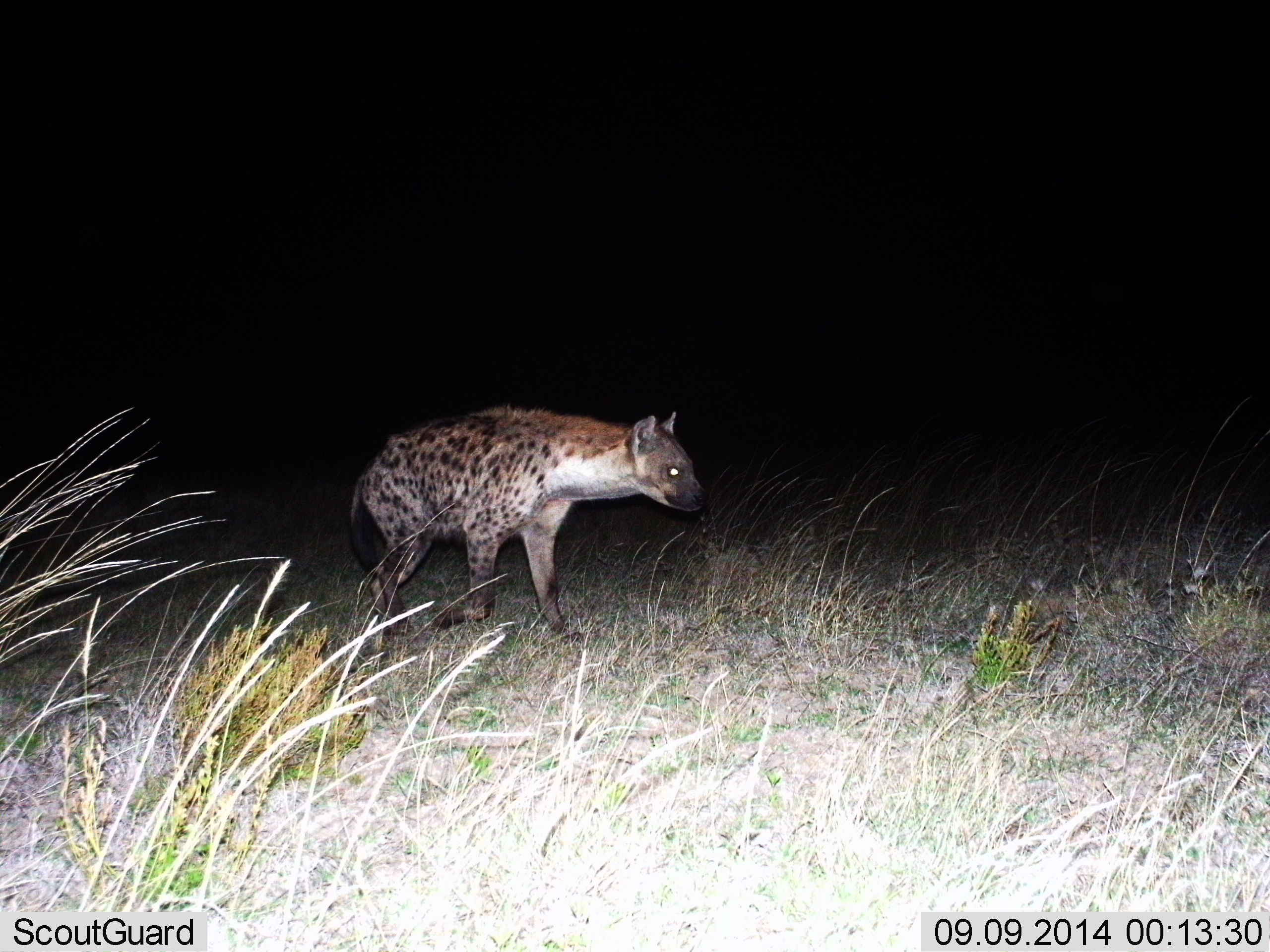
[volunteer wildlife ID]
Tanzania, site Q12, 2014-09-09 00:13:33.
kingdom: Animalia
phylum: Chordata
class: Mammalia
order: Carnivora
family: Hyaenidae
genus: Crocuta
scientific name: Crocuta crocuta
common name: spotted hyena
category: hyenaspotted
Hyenaspotted (spotted hyena) (Crocuta crocuta), count 1. Behavior (volunteer vote fractions): standing 50%, resting 0%, moving 70%, interacting 0%. Young present (vote fraction): 0%. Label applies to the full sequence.